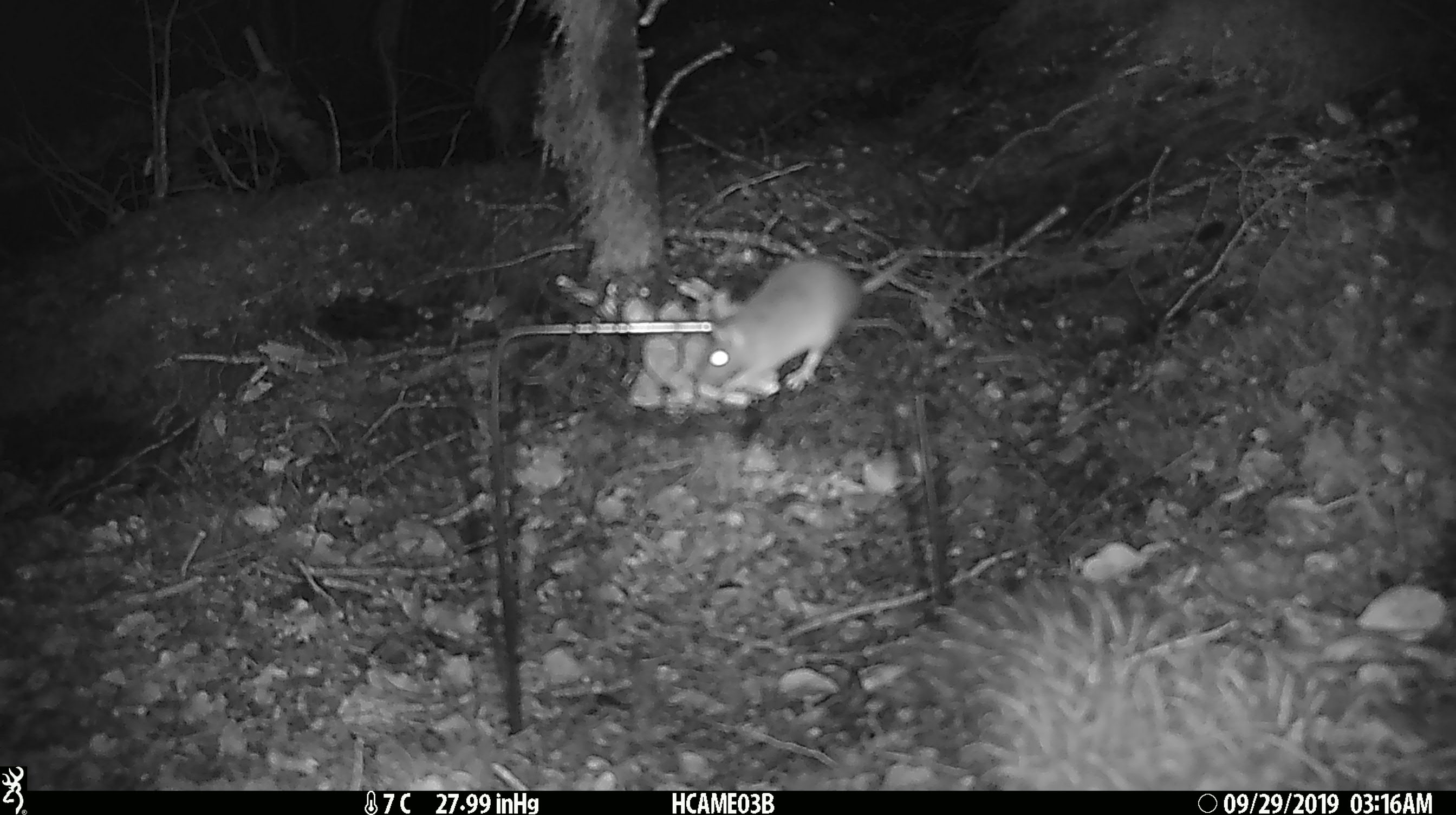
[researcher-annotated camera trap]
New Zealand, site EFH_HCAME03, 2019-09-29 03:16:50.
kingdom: Animalia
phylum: Chordata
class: Mammalia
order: Rodentia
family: Muridae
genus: Mus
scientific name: Mus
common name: mouse